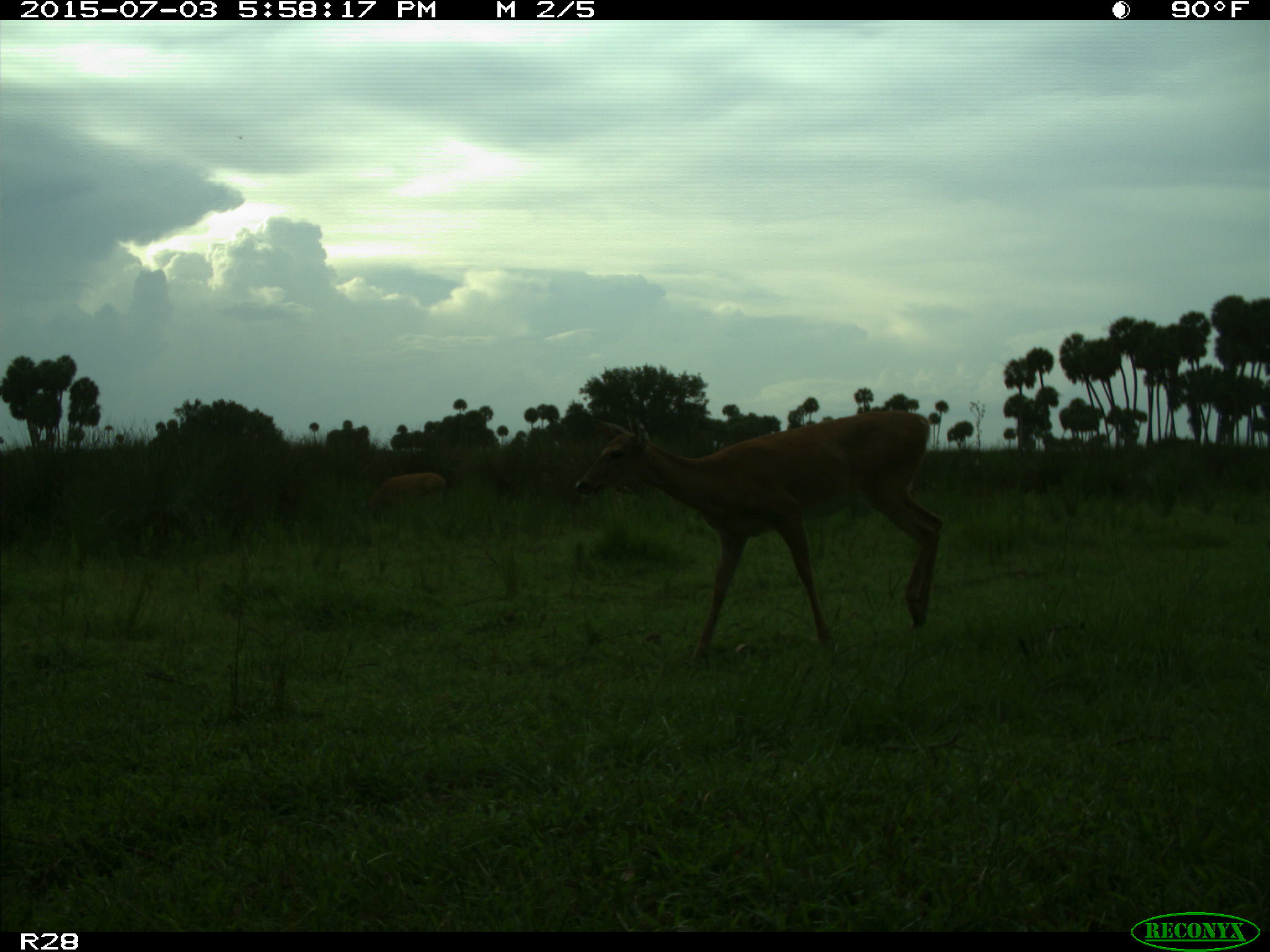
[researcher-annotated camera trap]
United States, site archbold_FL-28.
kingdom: Animalia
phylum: Chordata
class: Mammalia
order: Artiodactyla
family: Cervidae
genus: Odocoileus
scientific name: Odocoileus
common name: deer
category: unidentified deer